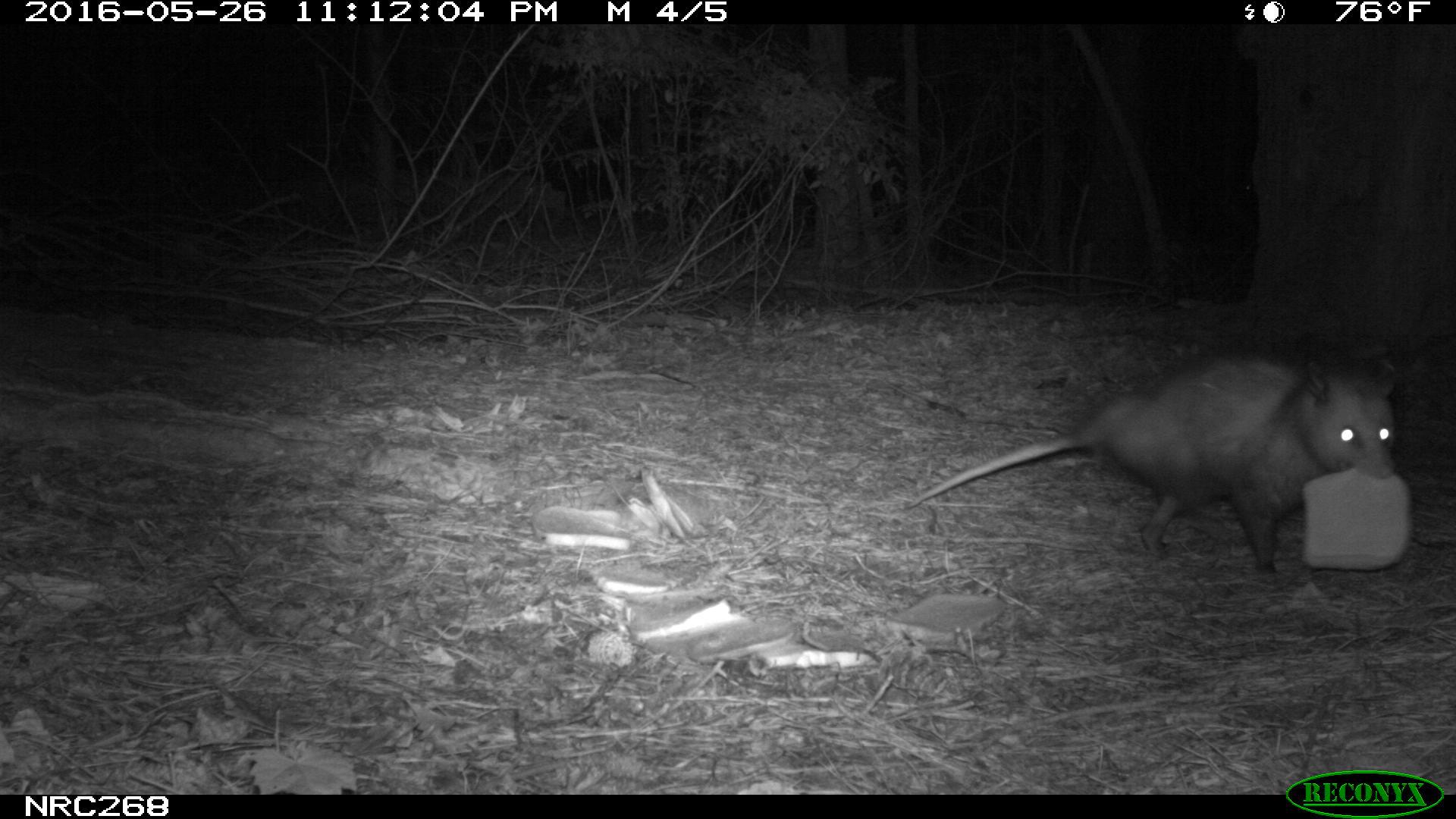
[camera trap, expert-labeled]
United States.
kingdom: Animalia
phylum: Chordata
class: Mammalia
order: Didelphimorphia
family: Didelphidae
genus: Didelphis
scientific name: Didelphis virginiana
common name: virginia opossum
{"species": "Virginia Opossum (Didelphis virginiana)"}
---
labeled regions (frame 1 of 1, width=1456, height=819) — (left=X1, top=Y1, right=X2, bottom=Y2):
Virginia Opossum: (left=897, top=341, right=1414, bottom=589)